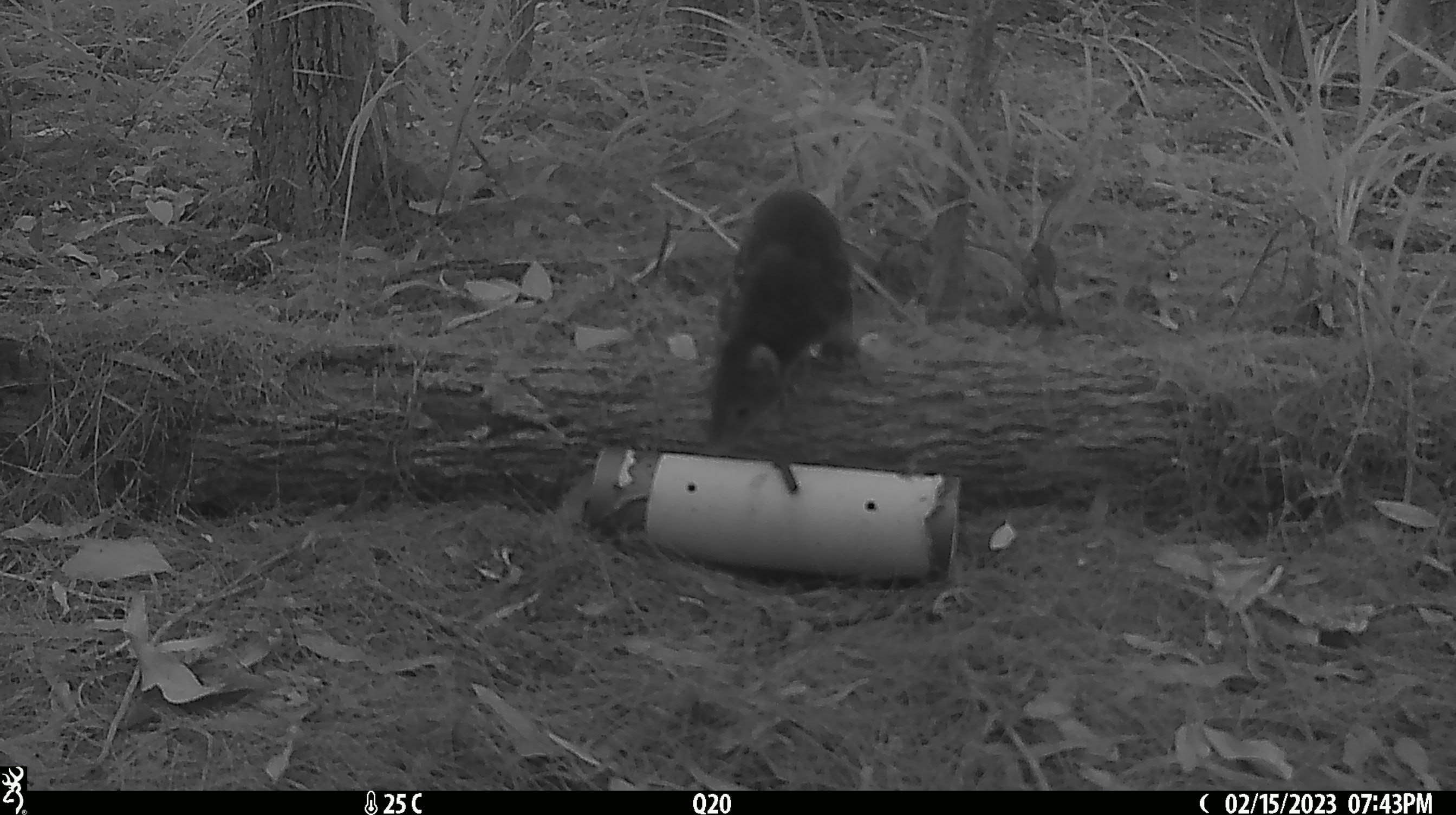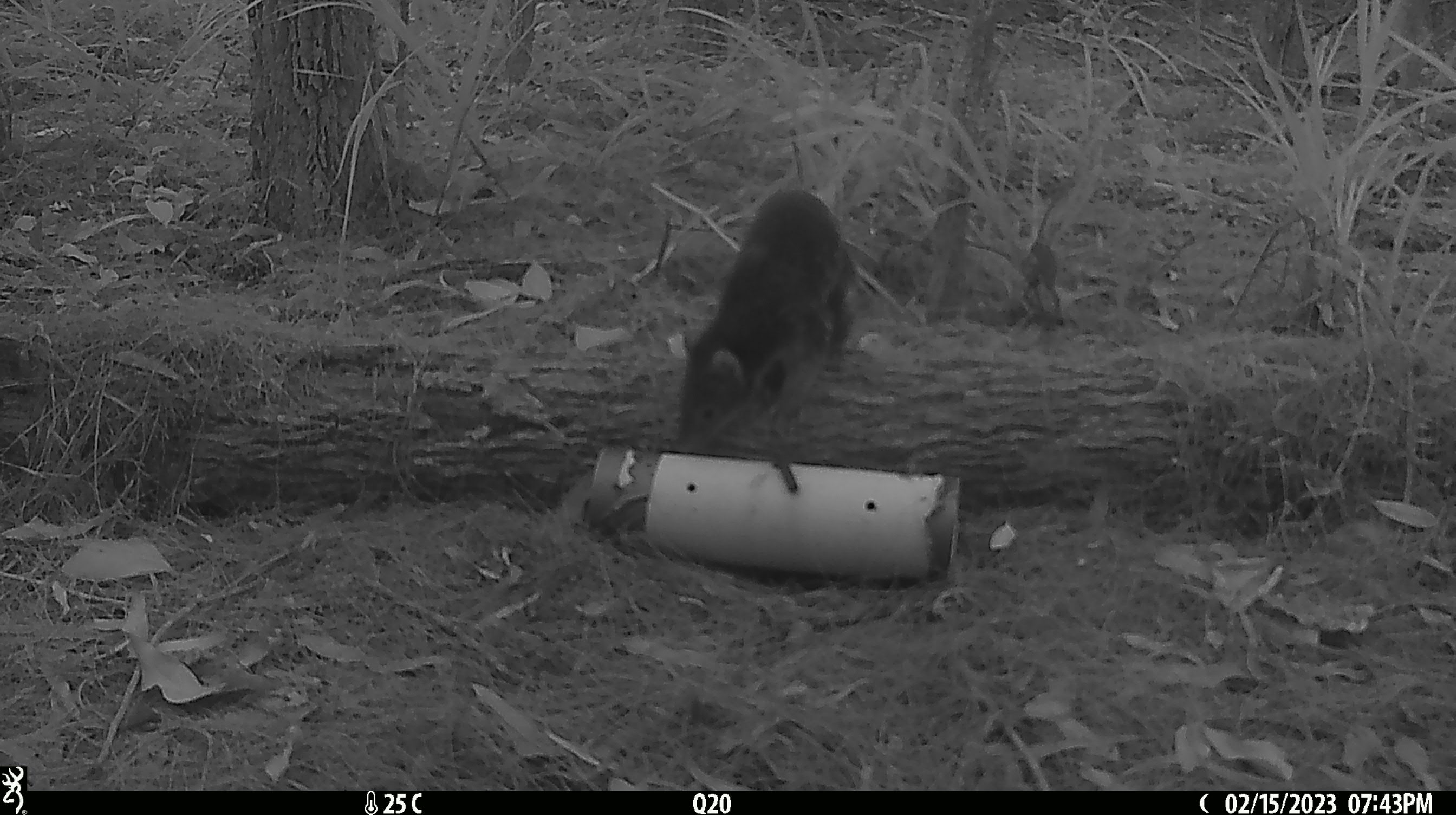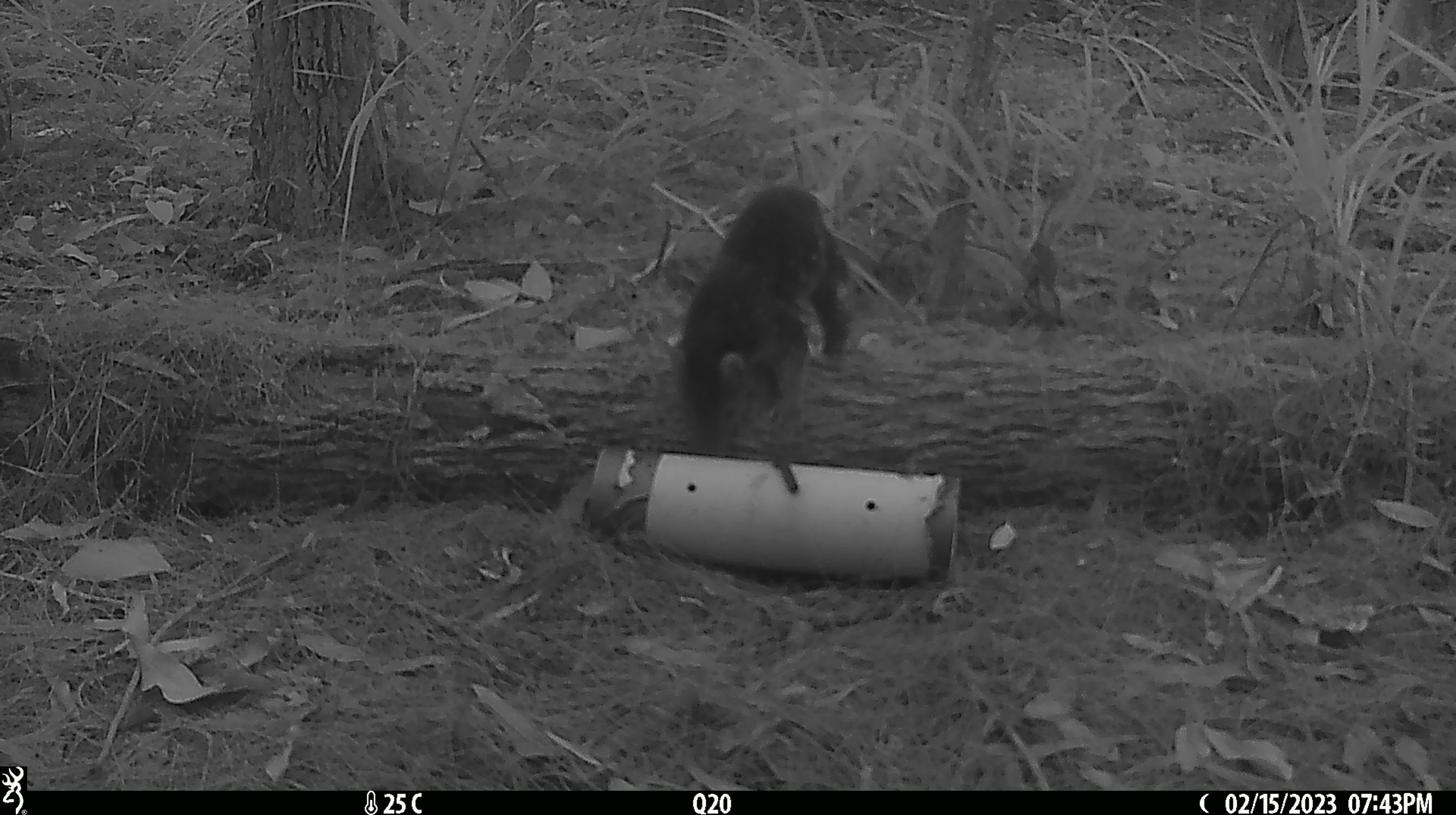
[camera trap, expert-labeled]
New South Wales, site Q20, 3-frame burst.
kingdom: Animalia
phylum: Chordata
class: Mammalia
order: Dasyuromorphia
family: Dasyuridae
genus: Dasyurus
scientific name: Dasyurus maculatus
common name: spotted-tailed quoll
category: quoll